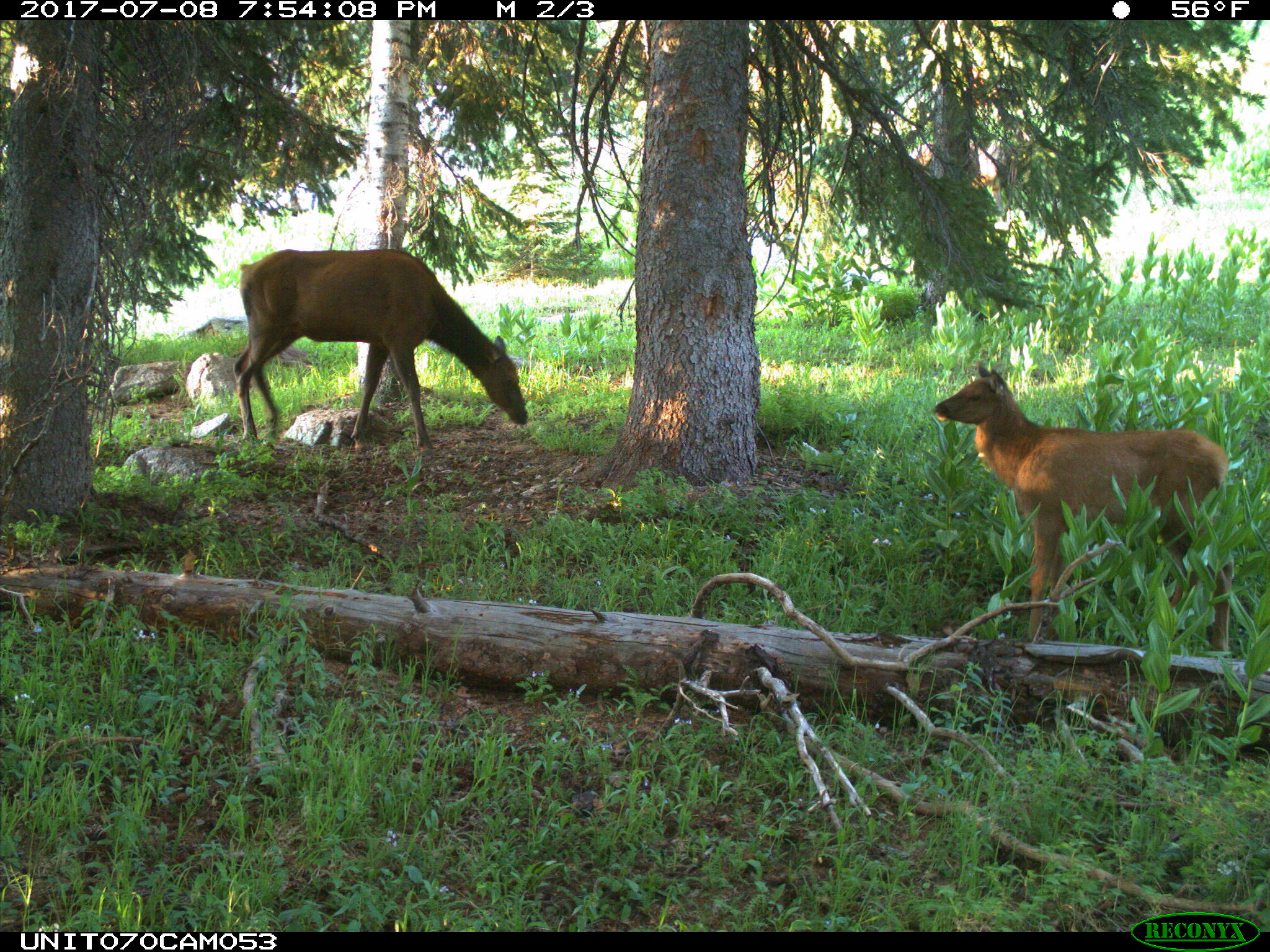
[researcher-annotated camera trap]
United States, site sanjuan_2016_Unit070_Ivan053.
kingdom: Animalia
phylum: Chordata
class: Mammalia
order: Artiodactyla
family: Cervidae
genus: Cervus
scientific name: Cervus elaphus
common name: red deer